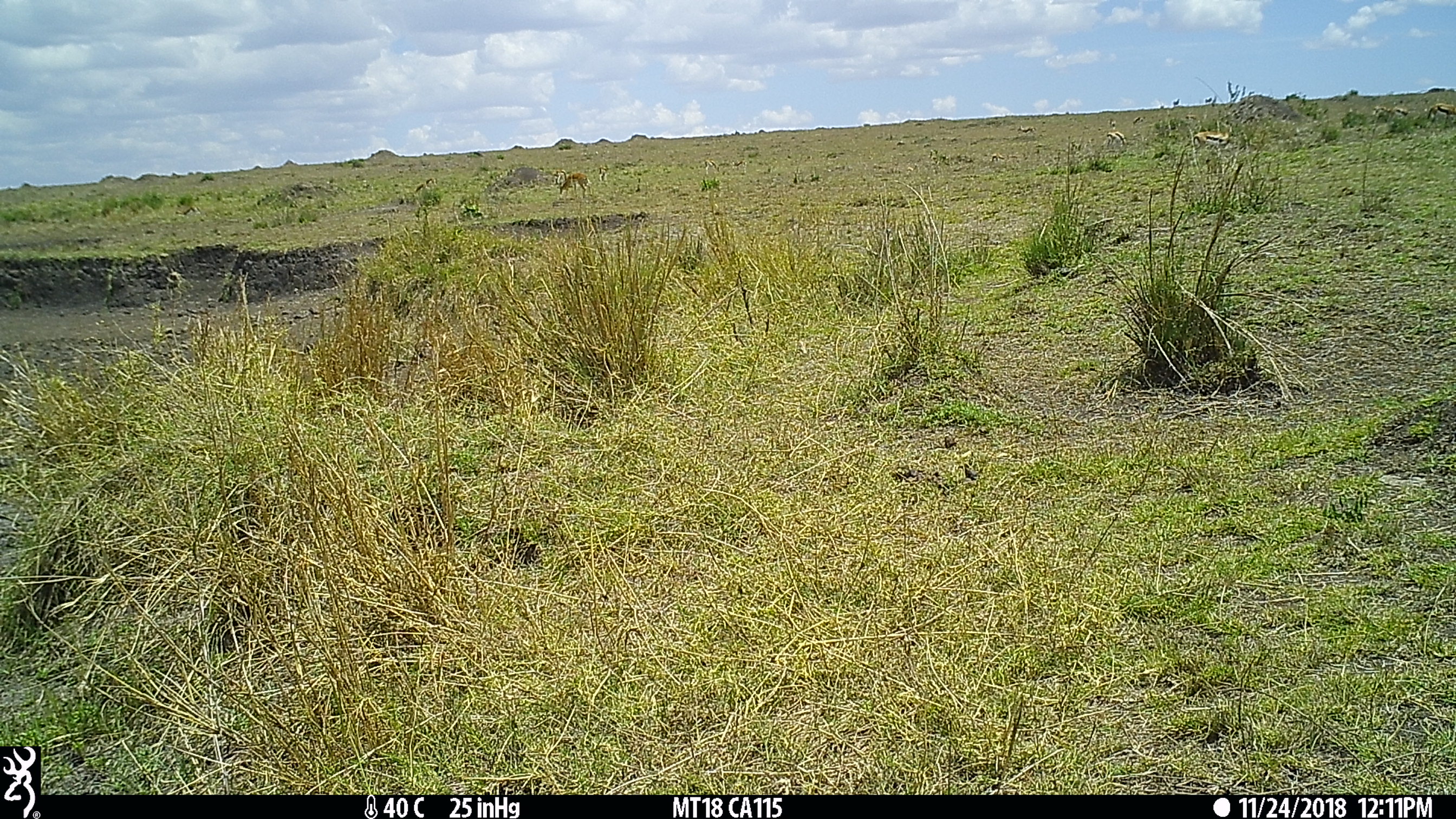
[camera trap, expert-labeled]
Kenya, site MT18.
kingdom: Animalia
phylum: Chordata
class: Mammalia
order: Artiodactyla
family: Bovidae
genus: Aepyceros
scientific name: Aepyceros melampus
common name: impala